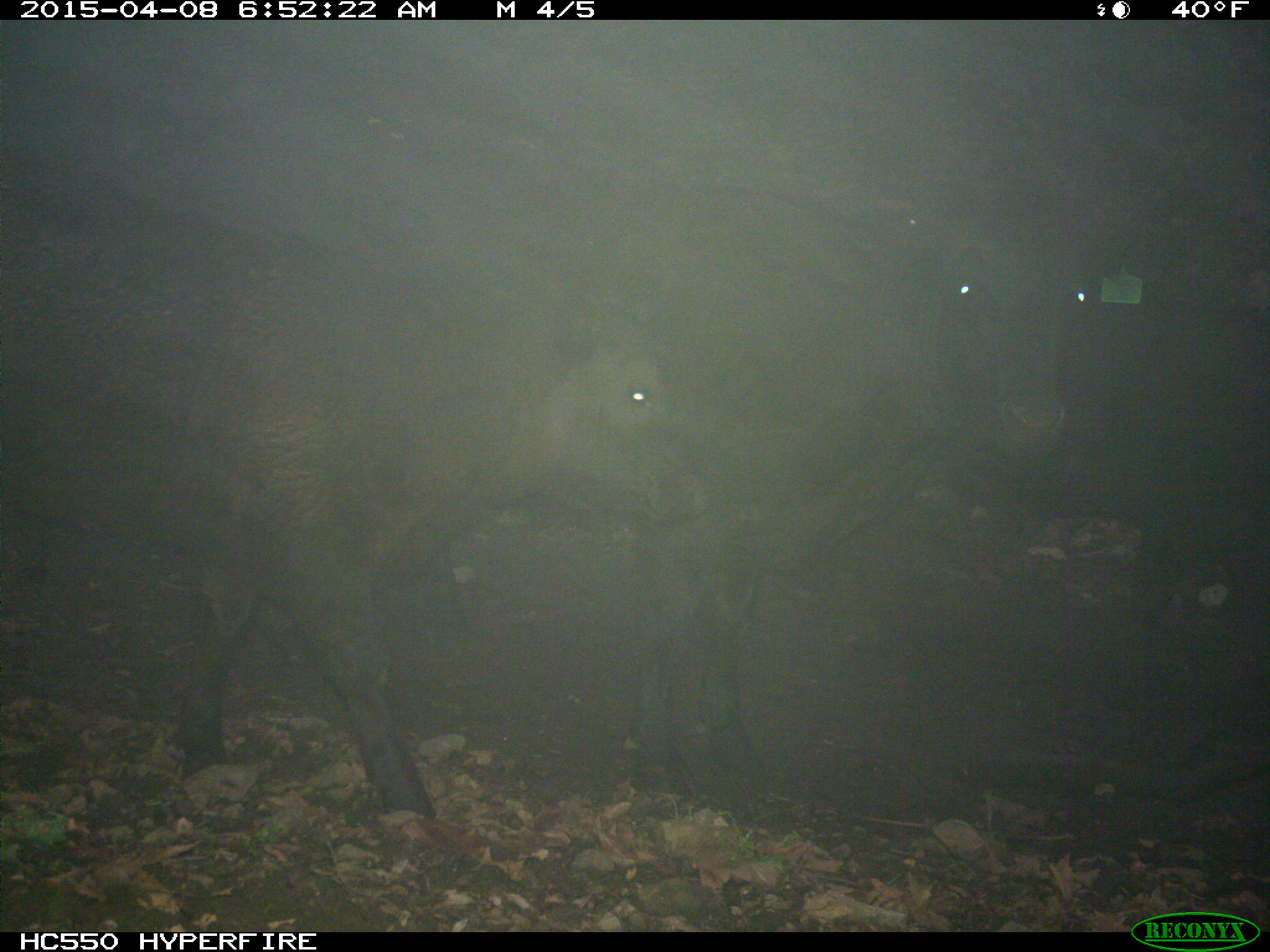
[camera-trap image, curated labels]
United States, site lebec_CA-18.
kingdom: Animalia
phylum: Chordata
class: Mammalia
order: Artiodactyla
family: Bovidae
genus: Bos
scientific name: Bos taurus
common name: domestic cow